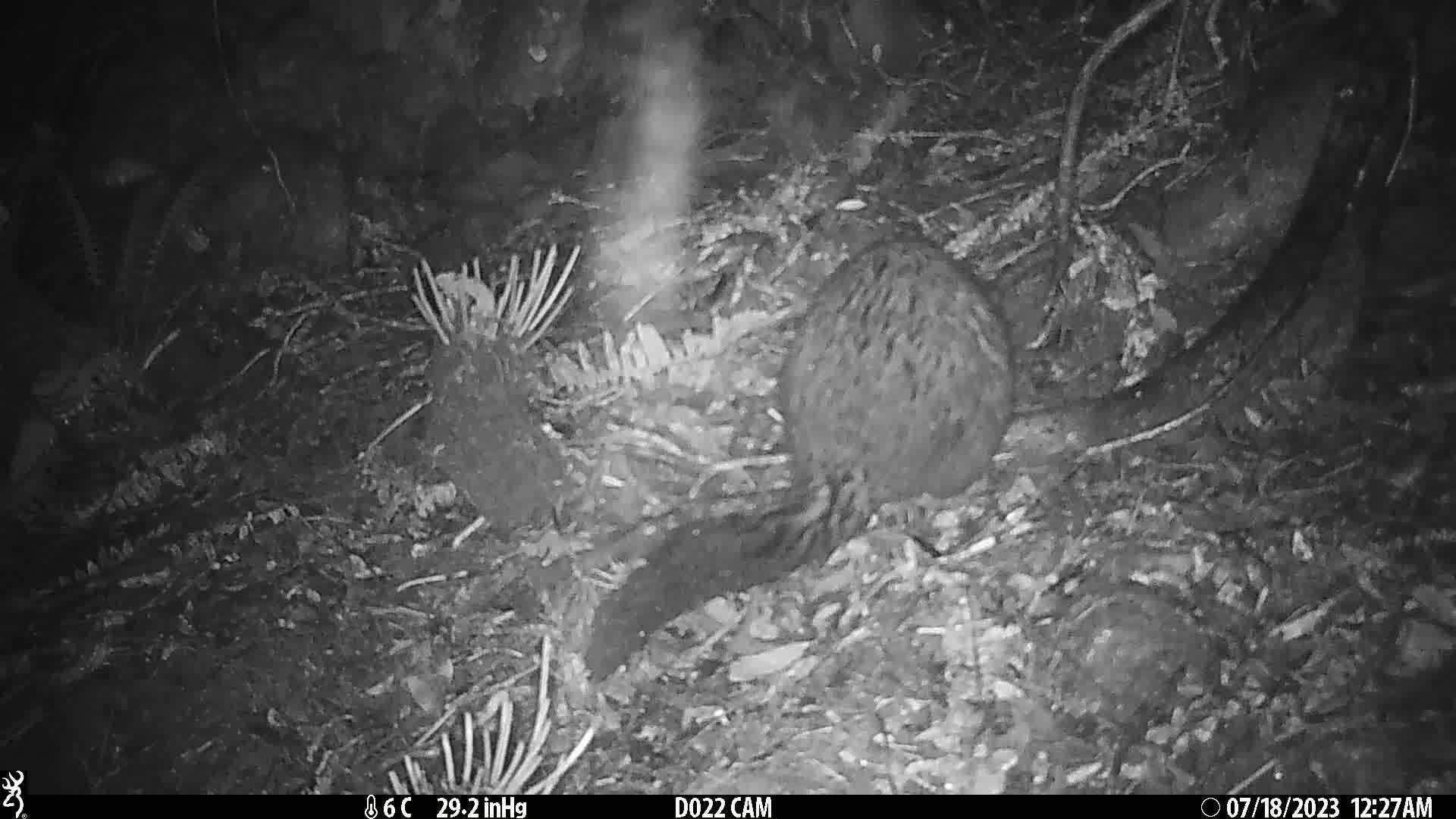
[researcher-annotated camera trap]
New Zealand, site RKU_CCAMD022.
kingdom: Animalia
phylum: Chordata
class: Mammalia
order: Diprotodontia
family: Phalangeridae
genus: Trichosurus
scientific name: Trichosurus vulpecula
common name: common brushtail possum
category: possum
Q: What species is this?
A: Possum (common brushtail possum) (Trichosurus vulpecula).